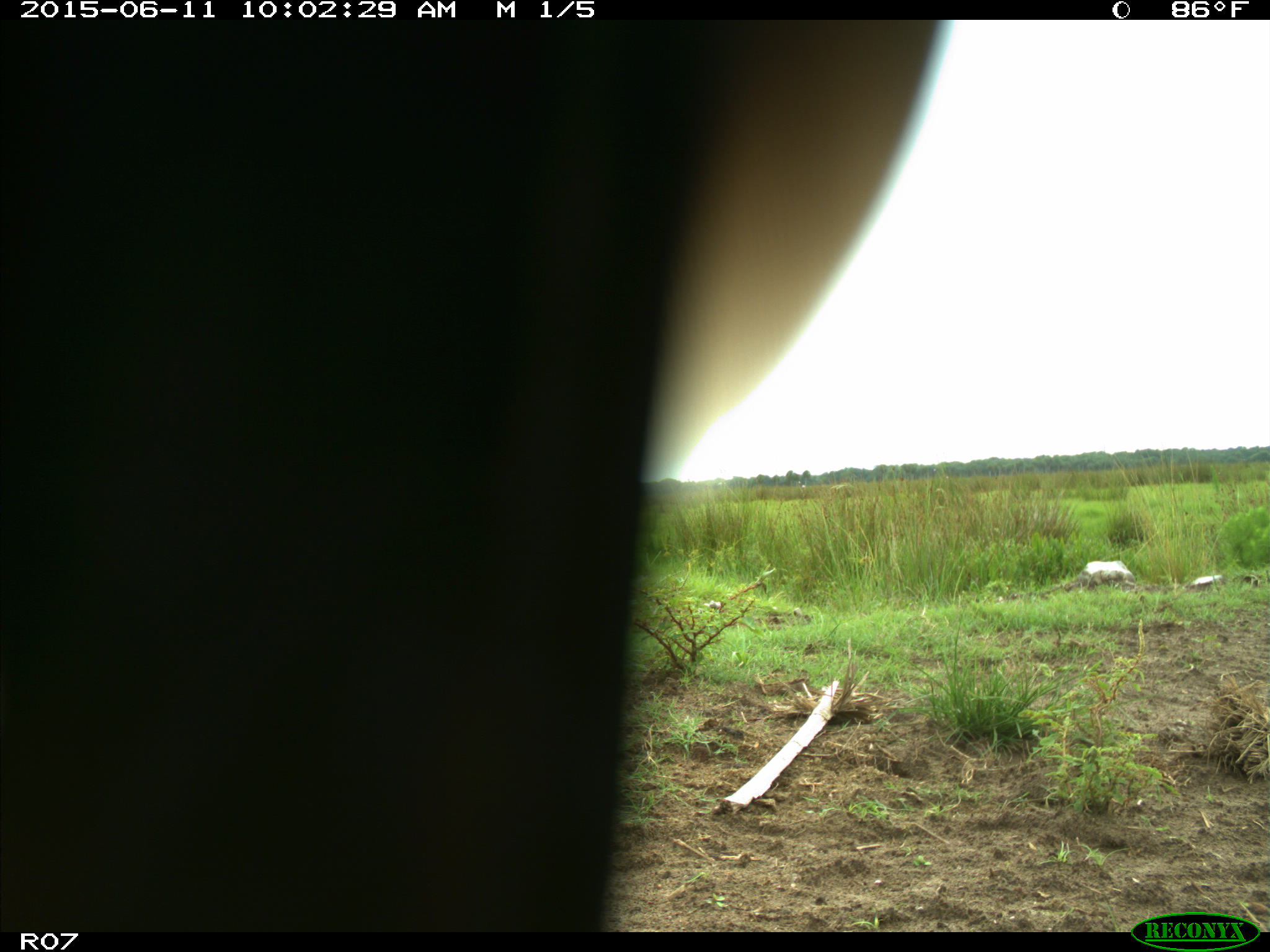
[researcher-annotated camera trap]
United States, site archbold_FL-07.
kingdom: Animalia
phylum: Chordata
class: Mammalia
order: Artiodactyla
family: Bovidae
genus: Bos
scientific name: Bos taurus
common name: domestic cow